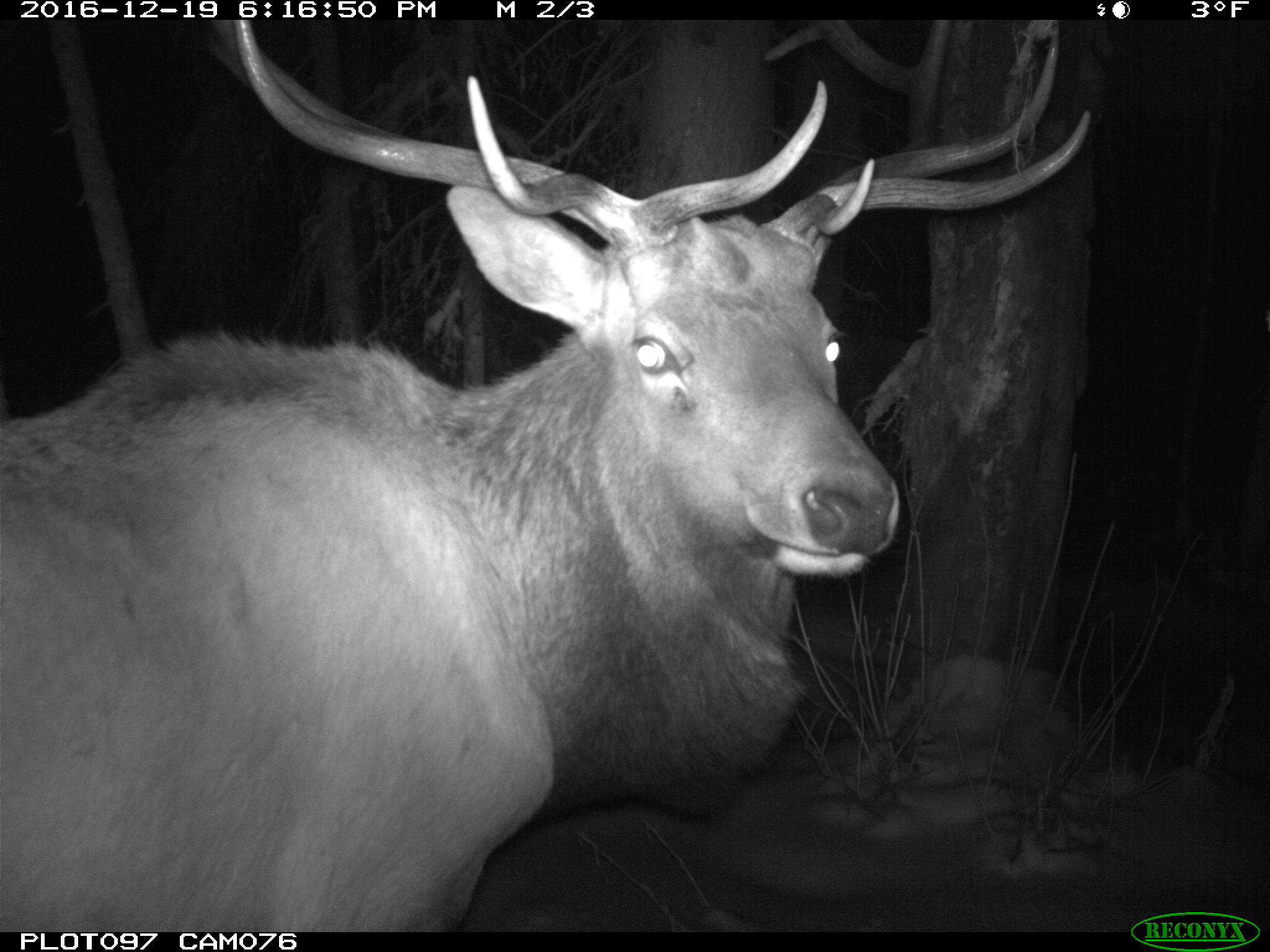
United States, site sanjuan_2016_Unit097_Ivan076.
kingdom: Animalia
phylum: Chordata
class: Mammalia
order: Artiodactyla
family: Cervidae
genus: Cervus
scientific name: Cervus elaphus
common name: red deer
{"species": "Cervus elaphus (red deer)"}